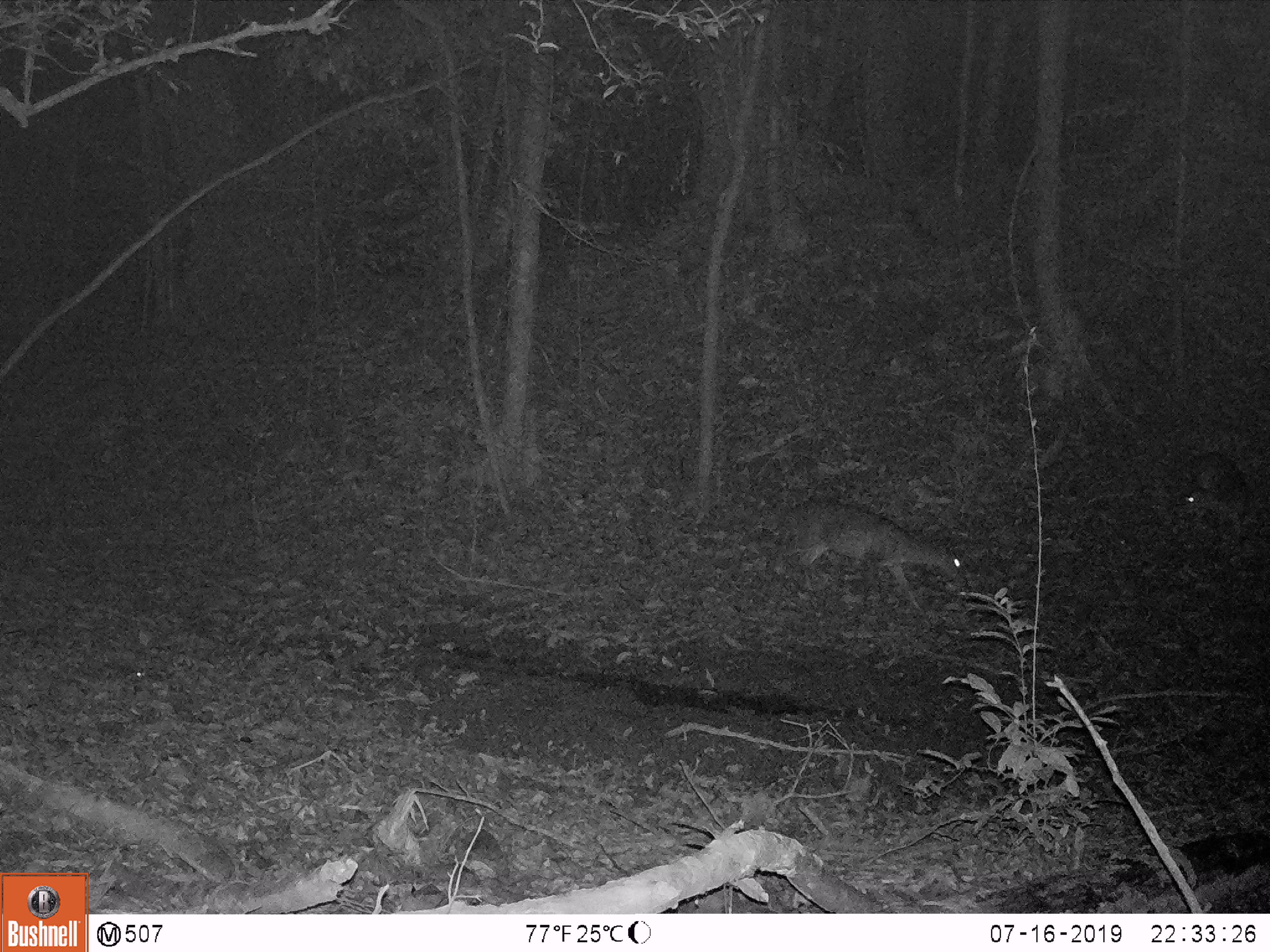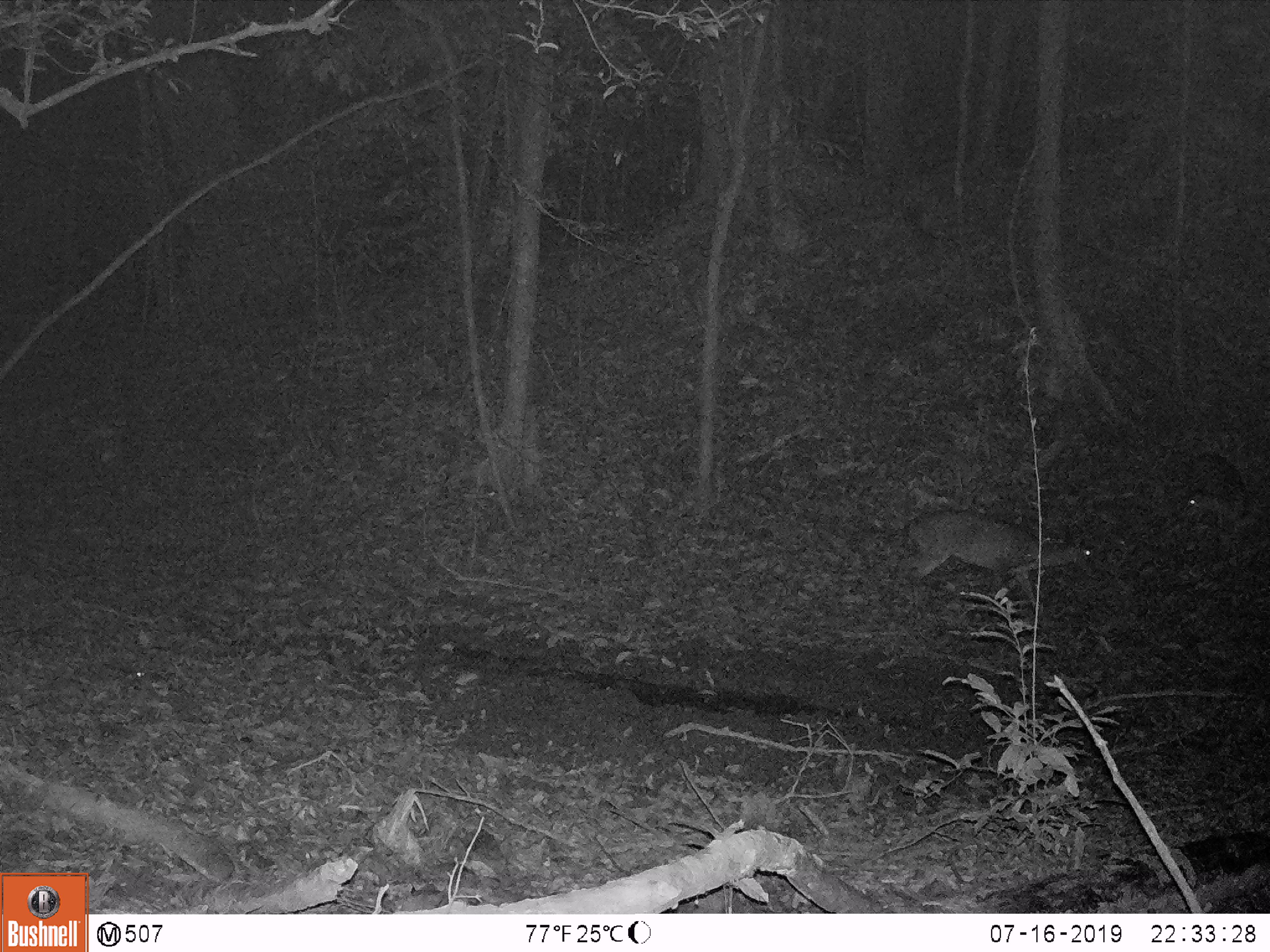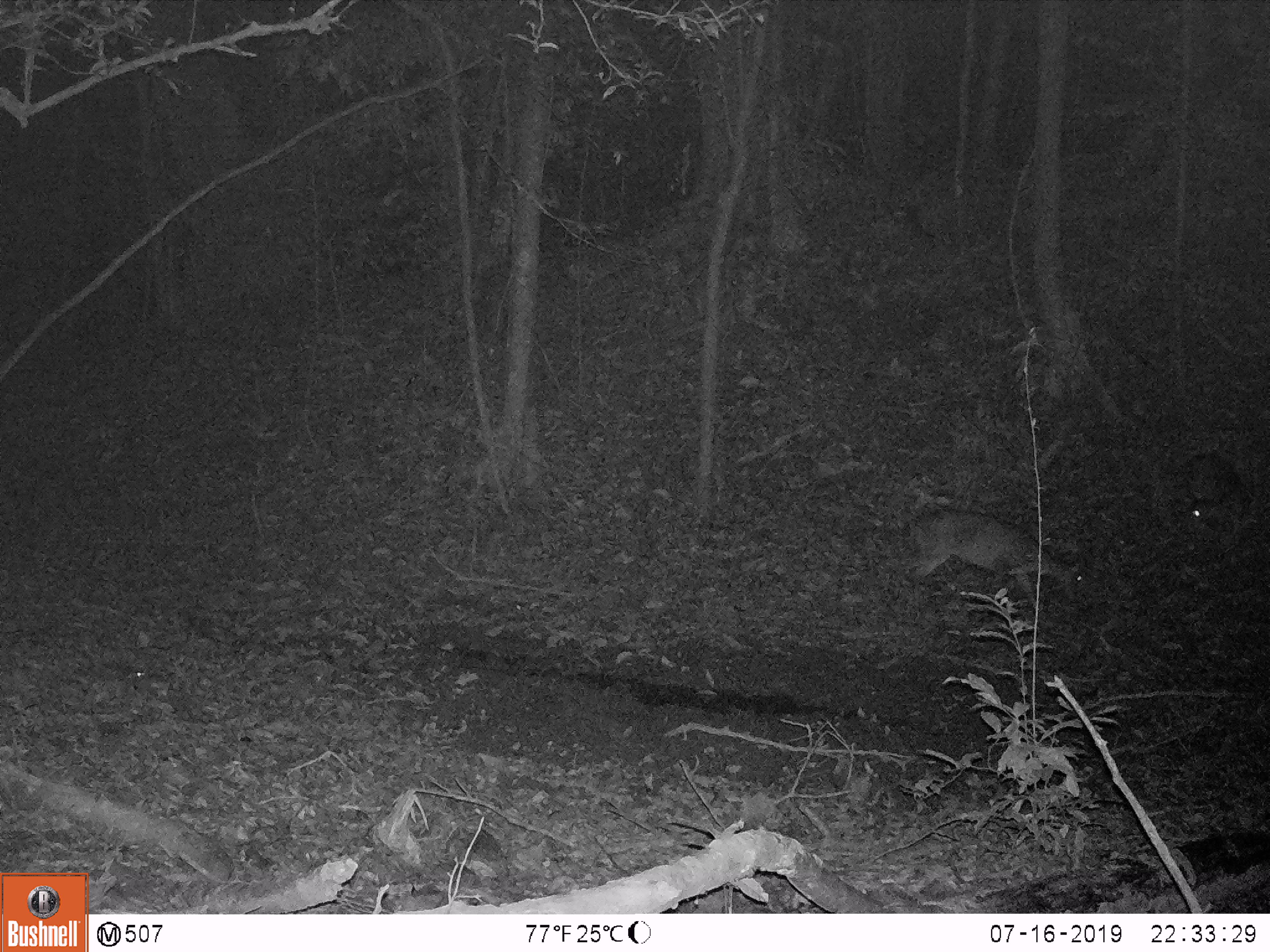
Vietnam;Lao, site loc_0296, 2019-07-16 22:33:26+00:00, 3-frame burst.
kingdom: Animalia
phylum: Chordata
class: Mammalia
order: Artiodactyla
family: Cervidae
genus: Muntiacus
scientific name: Muntiacus vuquangensis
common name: large-antlered muntjac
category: large antlered muntjac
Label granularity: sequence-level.